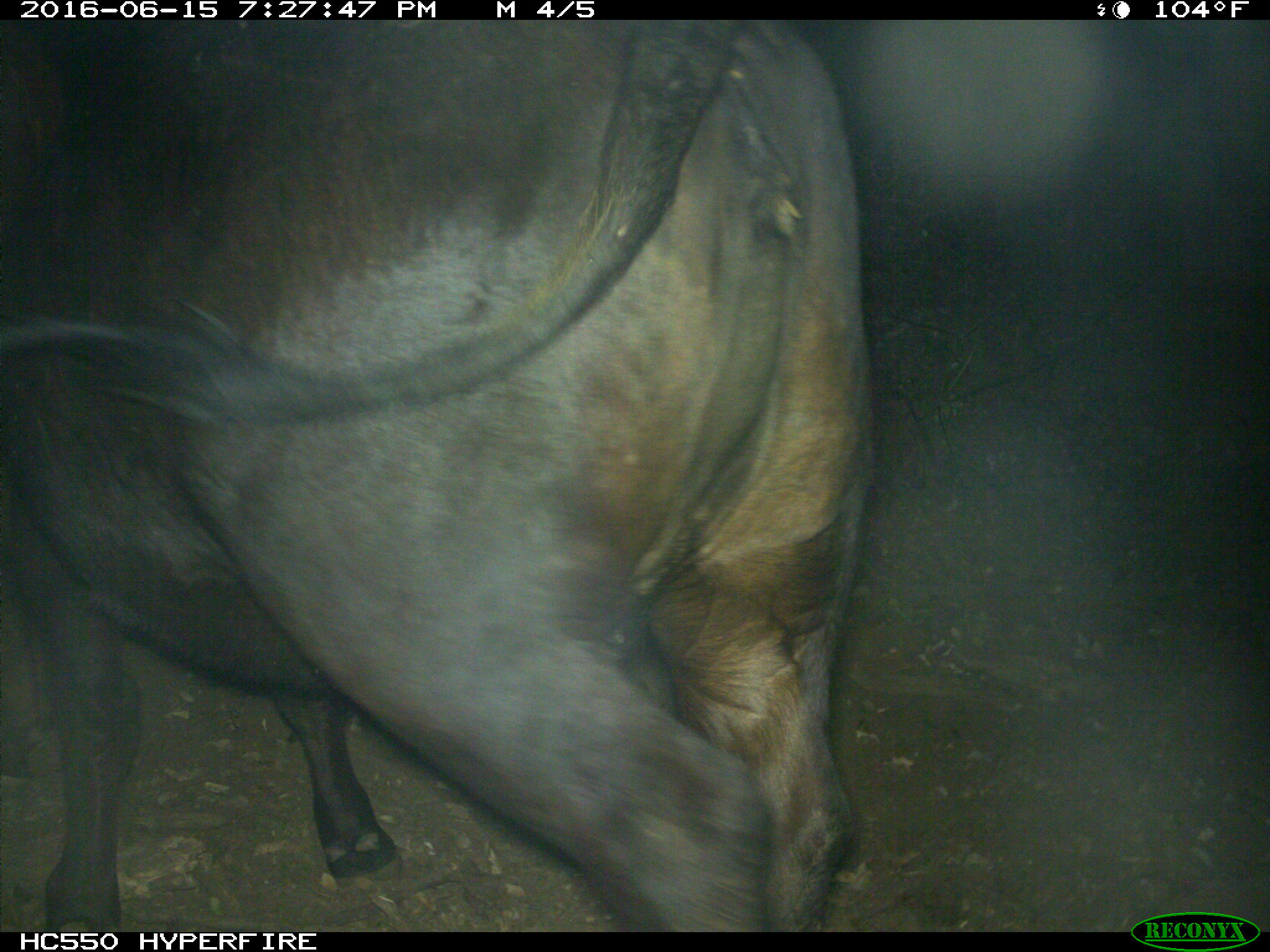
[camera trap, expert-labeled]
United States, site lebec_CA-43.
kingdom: Animalia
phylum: Chordata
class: Mammalia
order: Artiodactyla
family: Bovidae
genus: Bos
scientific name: Bos taurus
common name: domestic cow